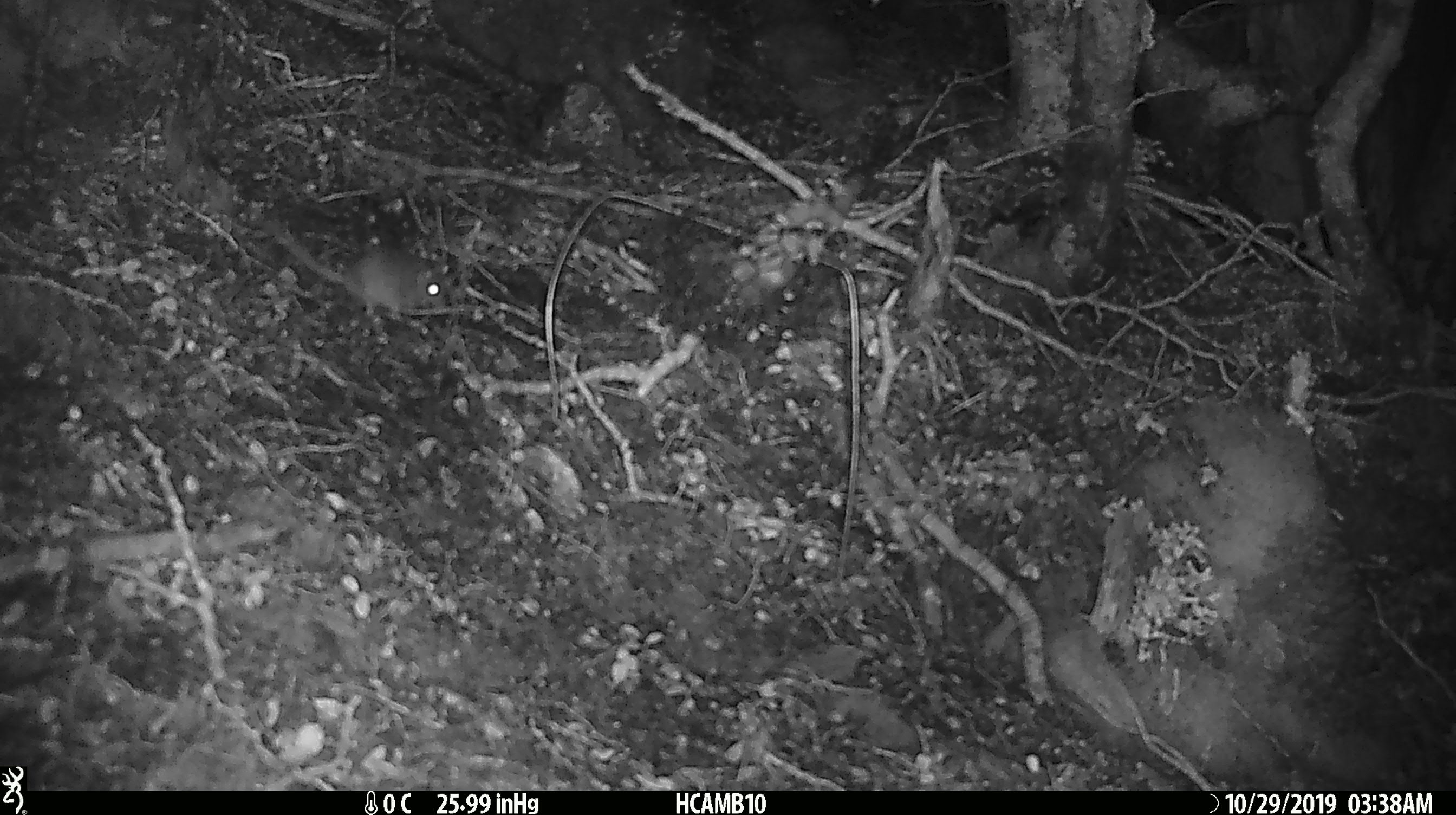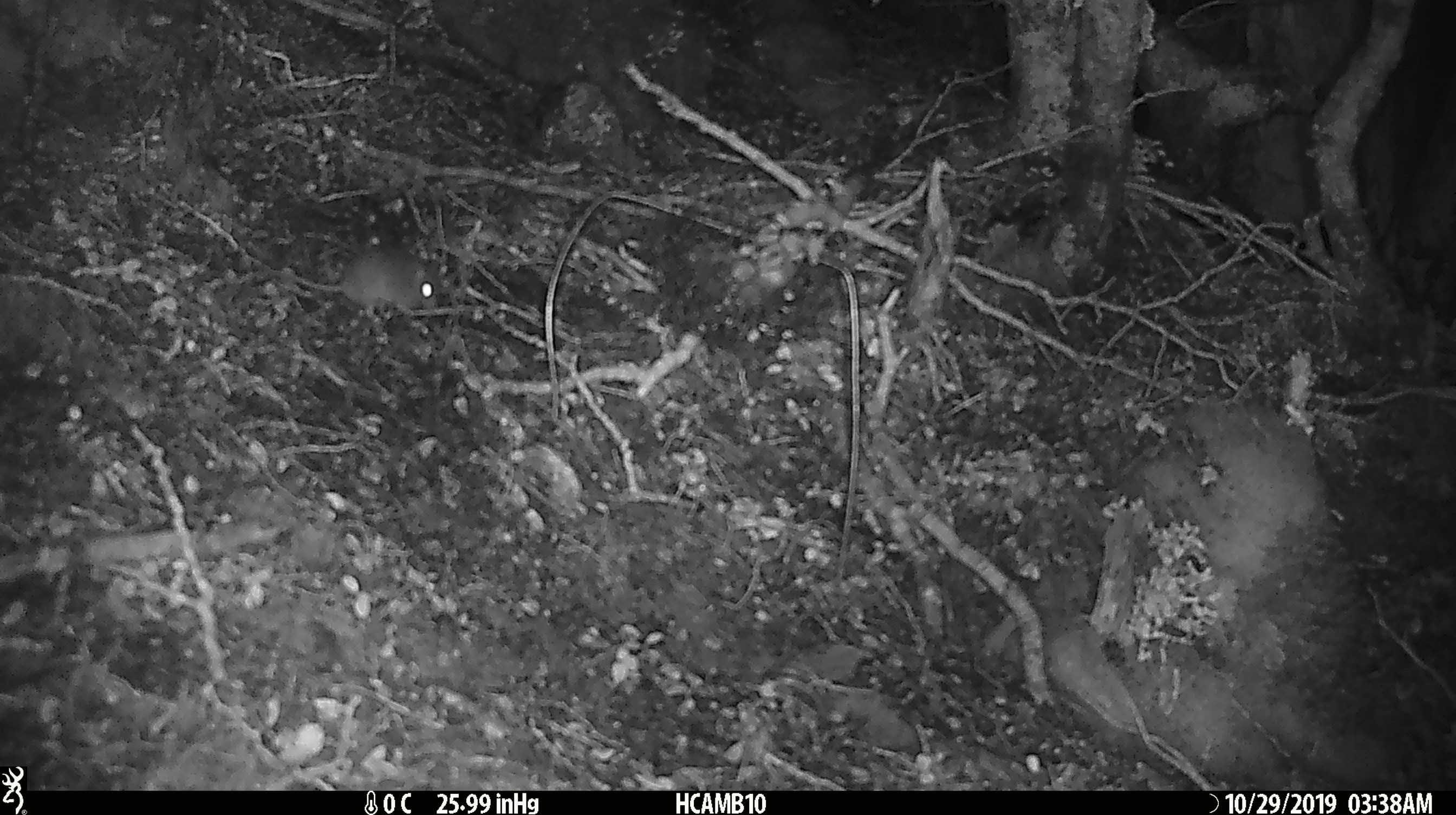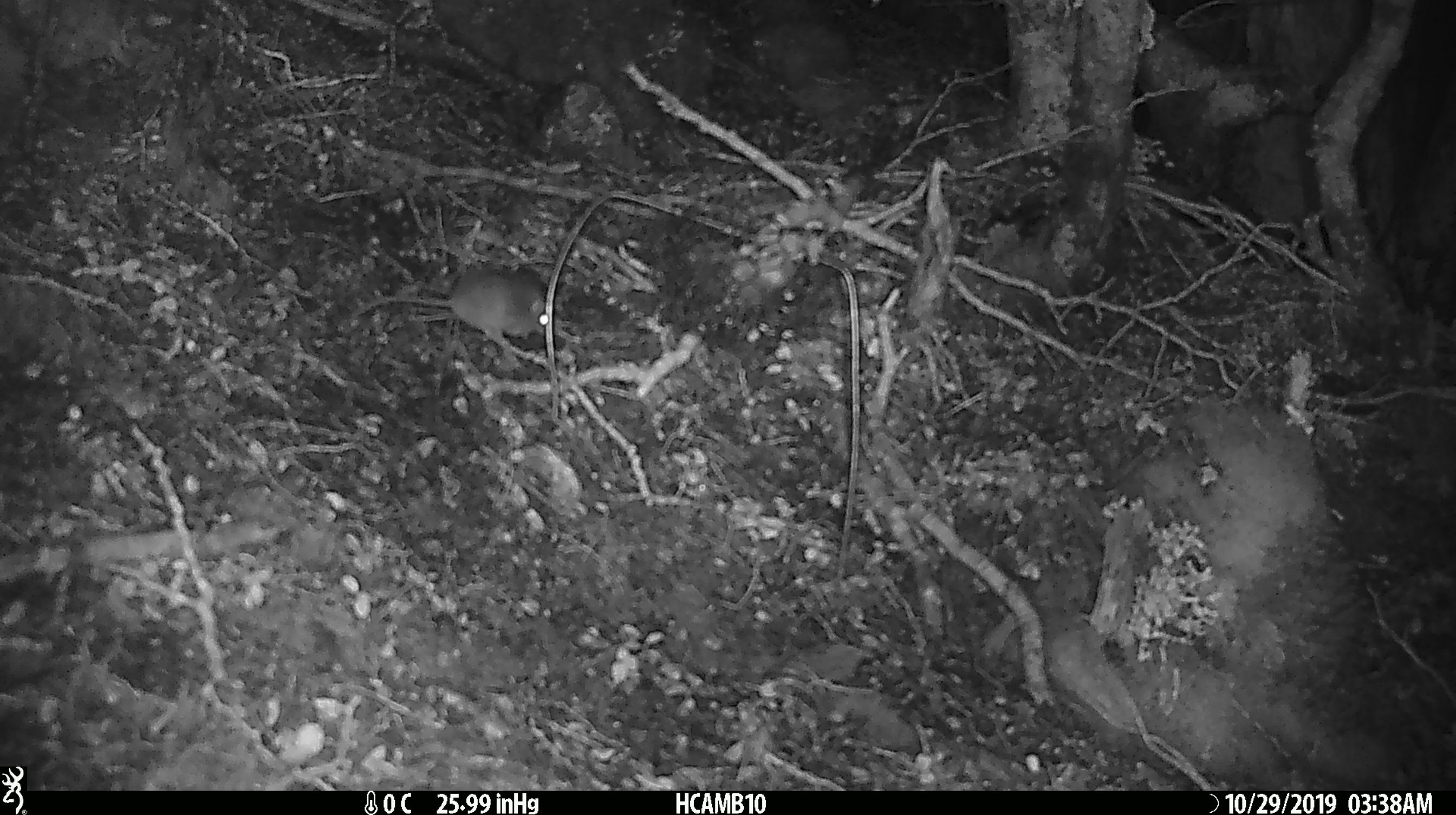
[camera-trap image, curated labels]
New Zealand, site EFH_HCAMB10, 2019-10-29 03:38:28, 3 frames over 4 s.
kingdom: Animalia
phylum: Chordata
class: Mammalia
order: Rodentia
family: Muridae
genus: Mus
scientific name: Mus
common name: mouse